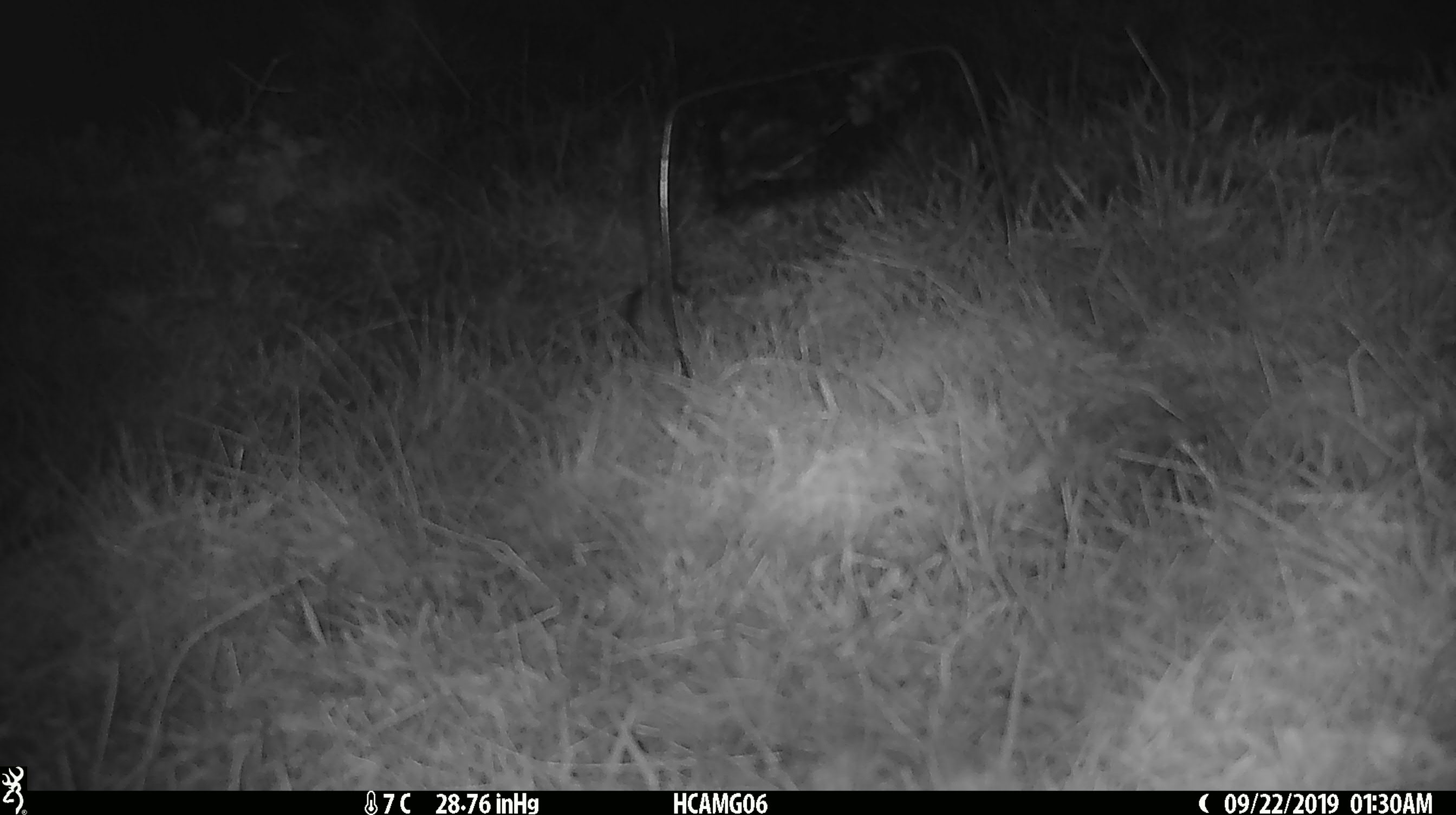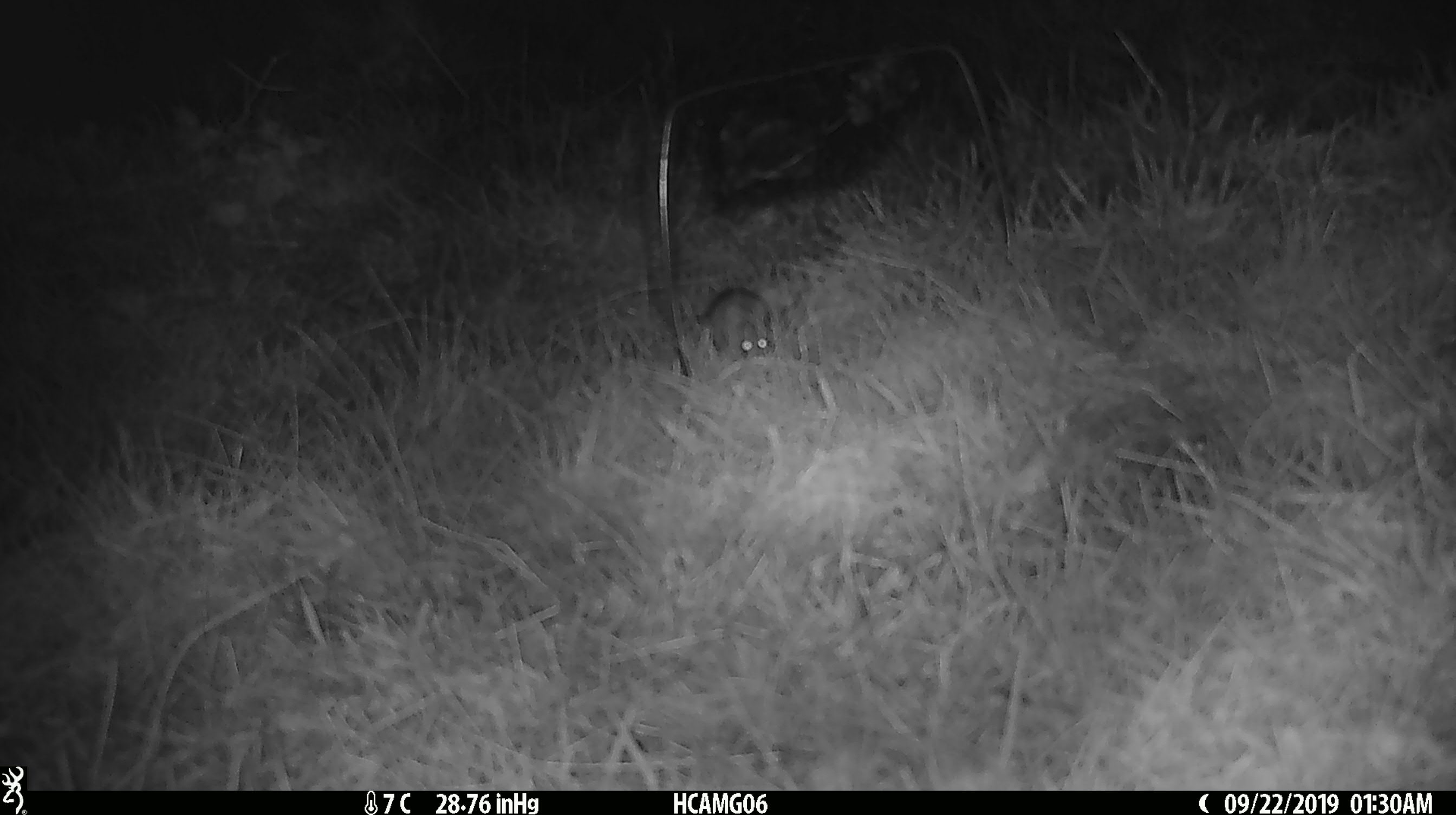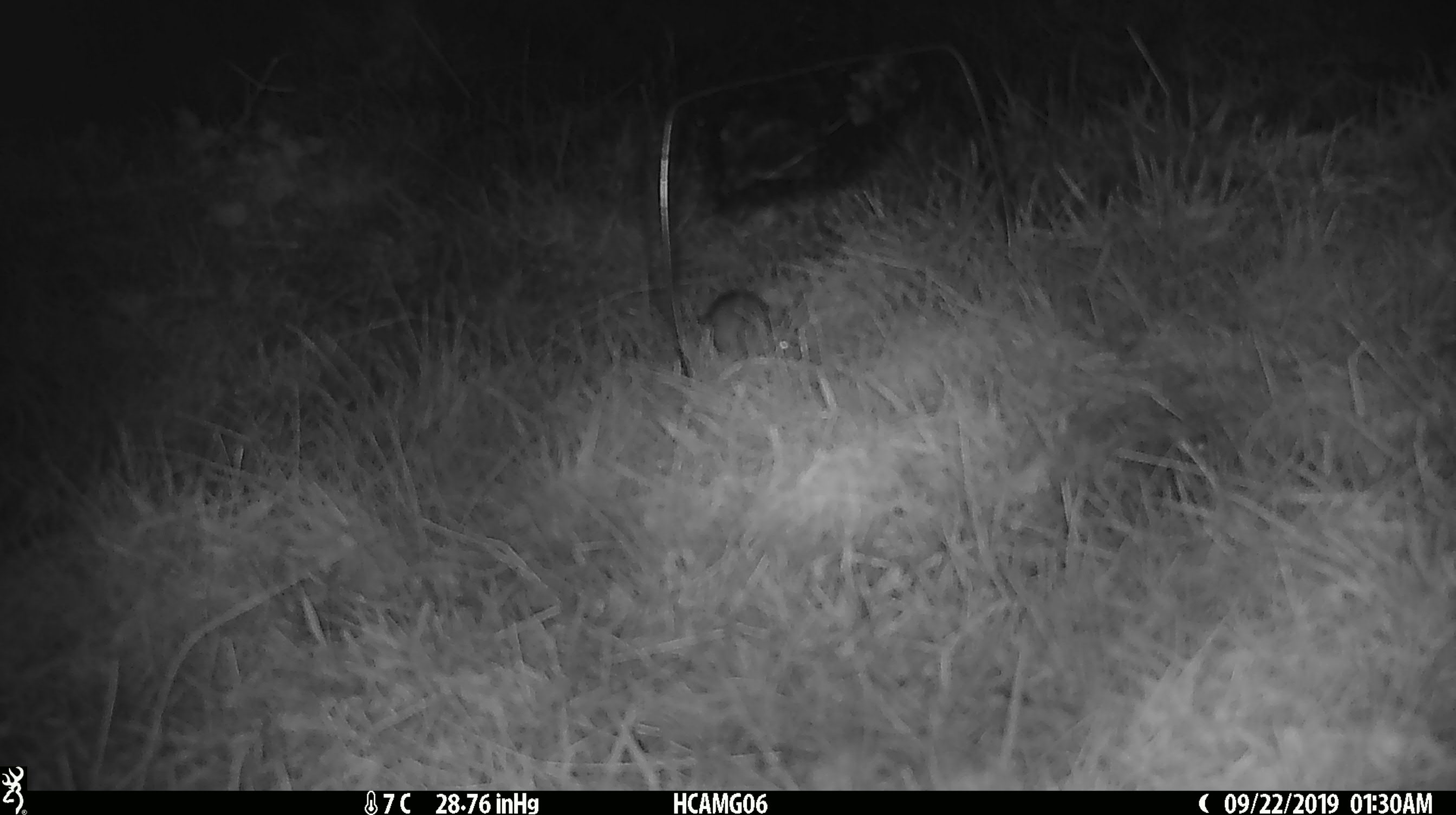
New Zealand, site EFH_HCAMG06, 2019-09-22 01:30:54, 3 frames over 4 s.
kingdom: Animalia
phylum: Chordata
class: Mammalia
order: Rodentia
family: Muridae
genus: Mus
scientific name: Mus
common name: mouse